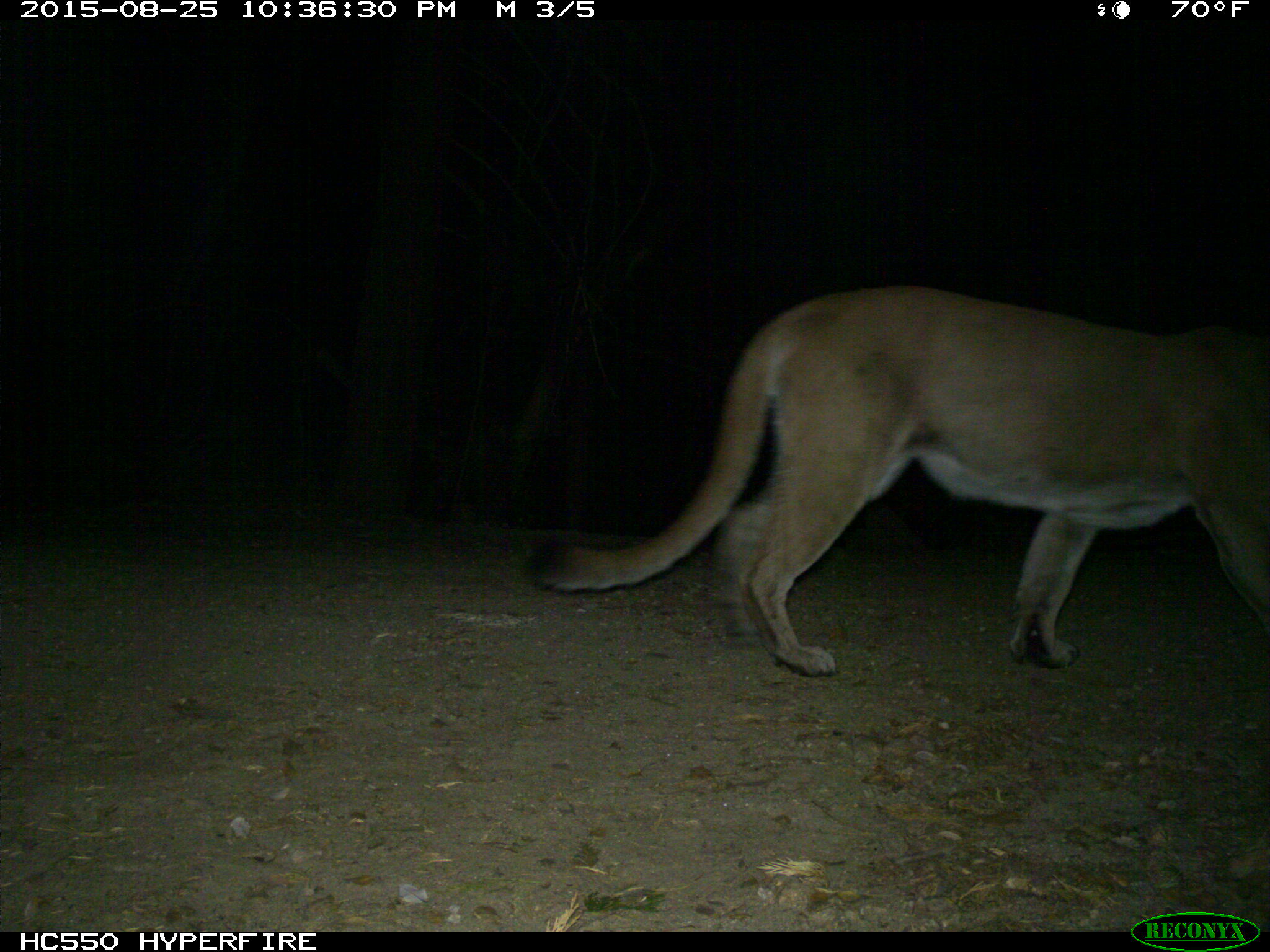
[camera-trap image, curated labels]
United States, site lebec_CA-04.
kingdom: Animalia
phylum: Chordata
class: Mammalia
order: Carnivora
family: Felidae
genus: Puma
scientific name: Puma concolor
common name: mountain lion